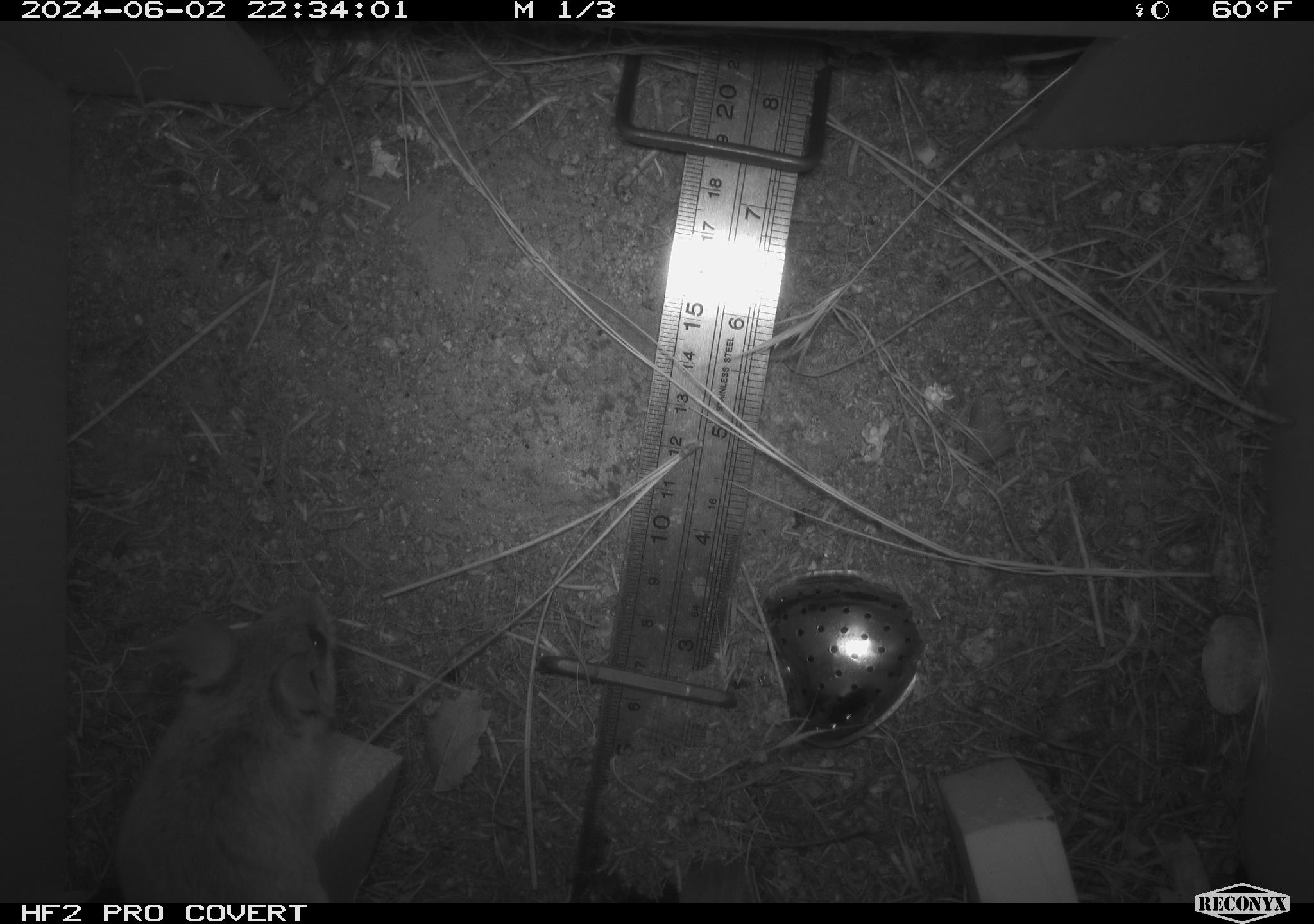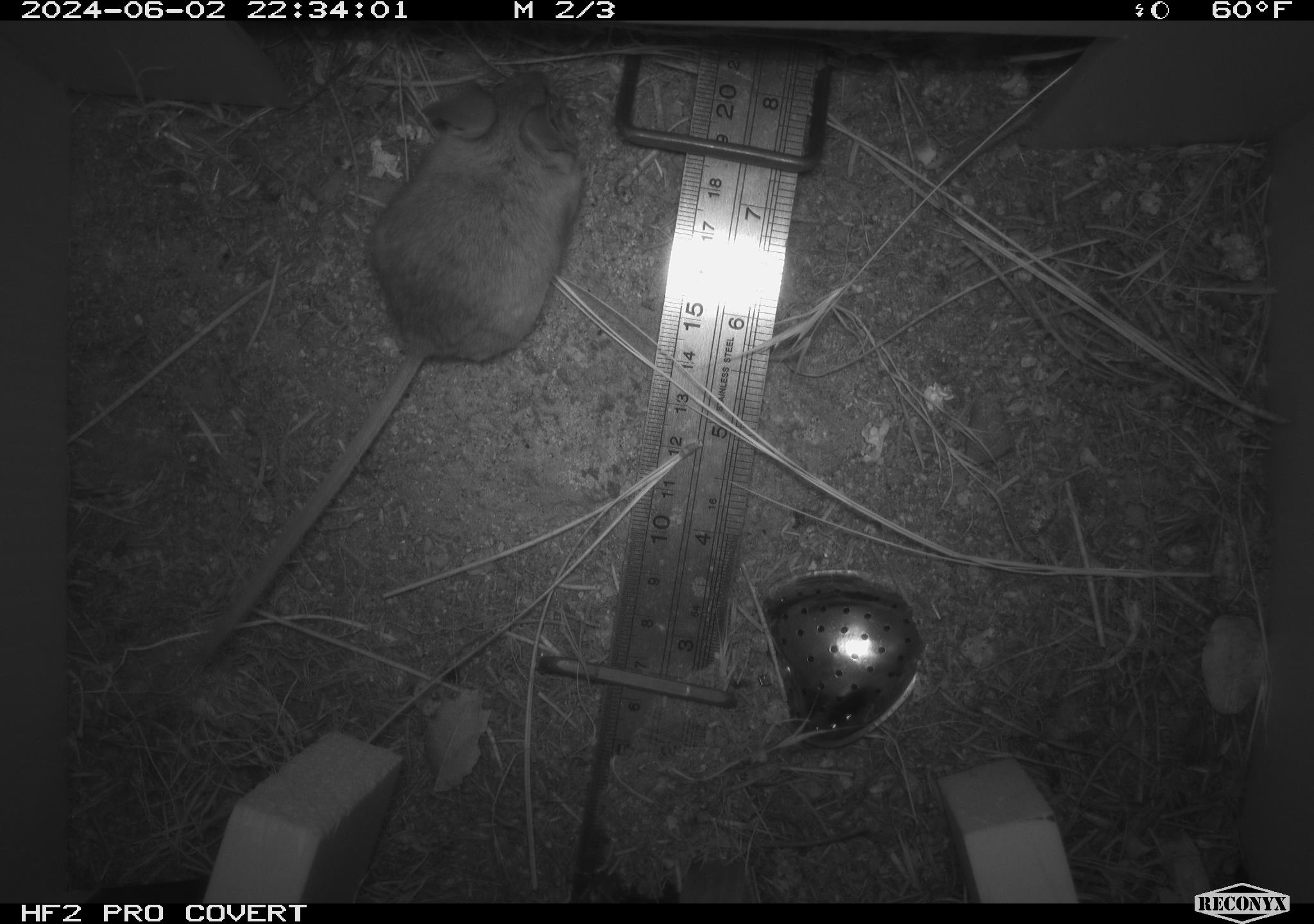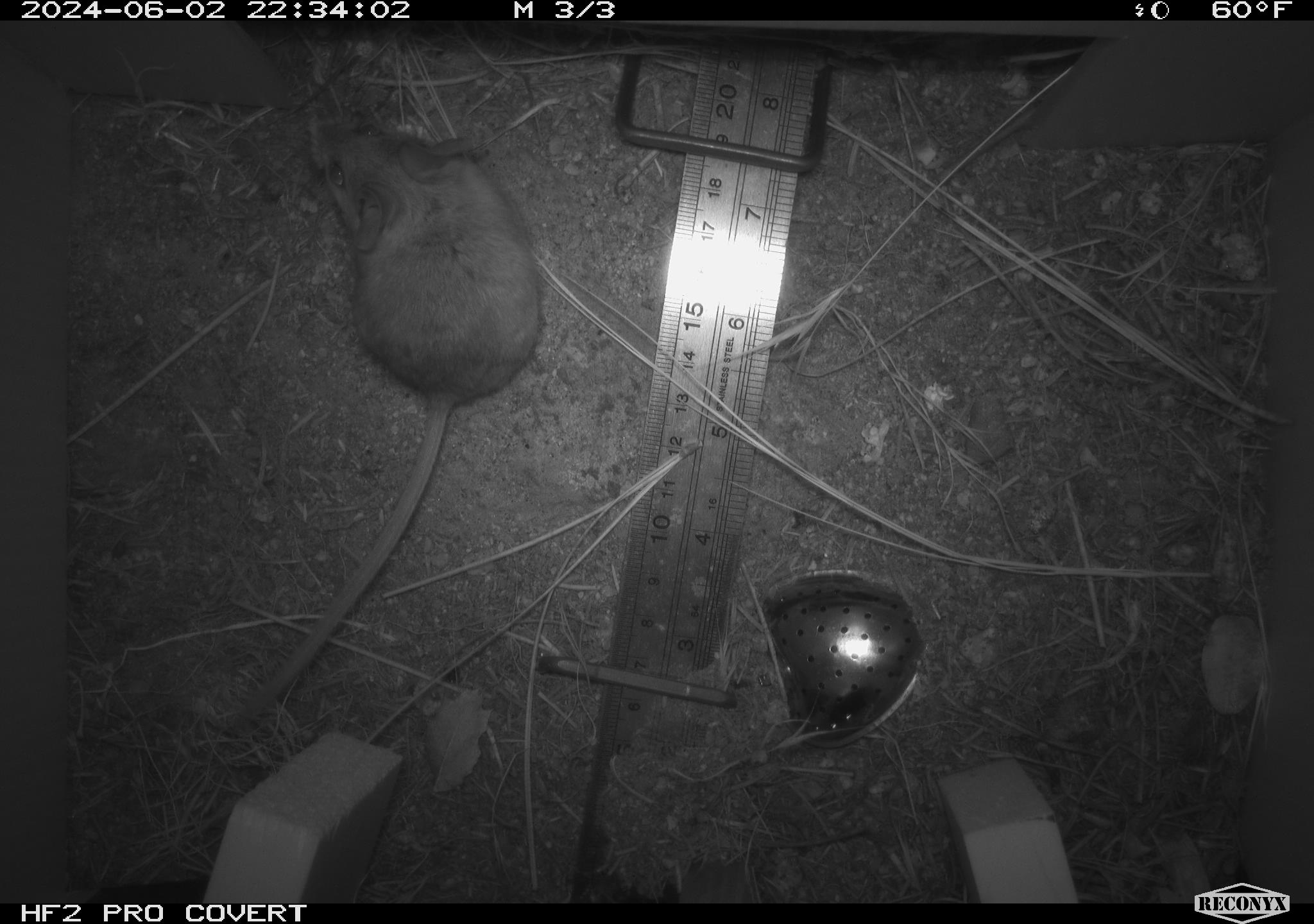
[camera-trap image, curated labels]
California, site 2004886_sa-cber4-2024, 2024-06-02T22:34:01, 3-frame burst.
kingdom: Animalia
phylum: Chordata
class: Mammalia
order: Rodentia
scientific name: Rodentia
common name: mouse species